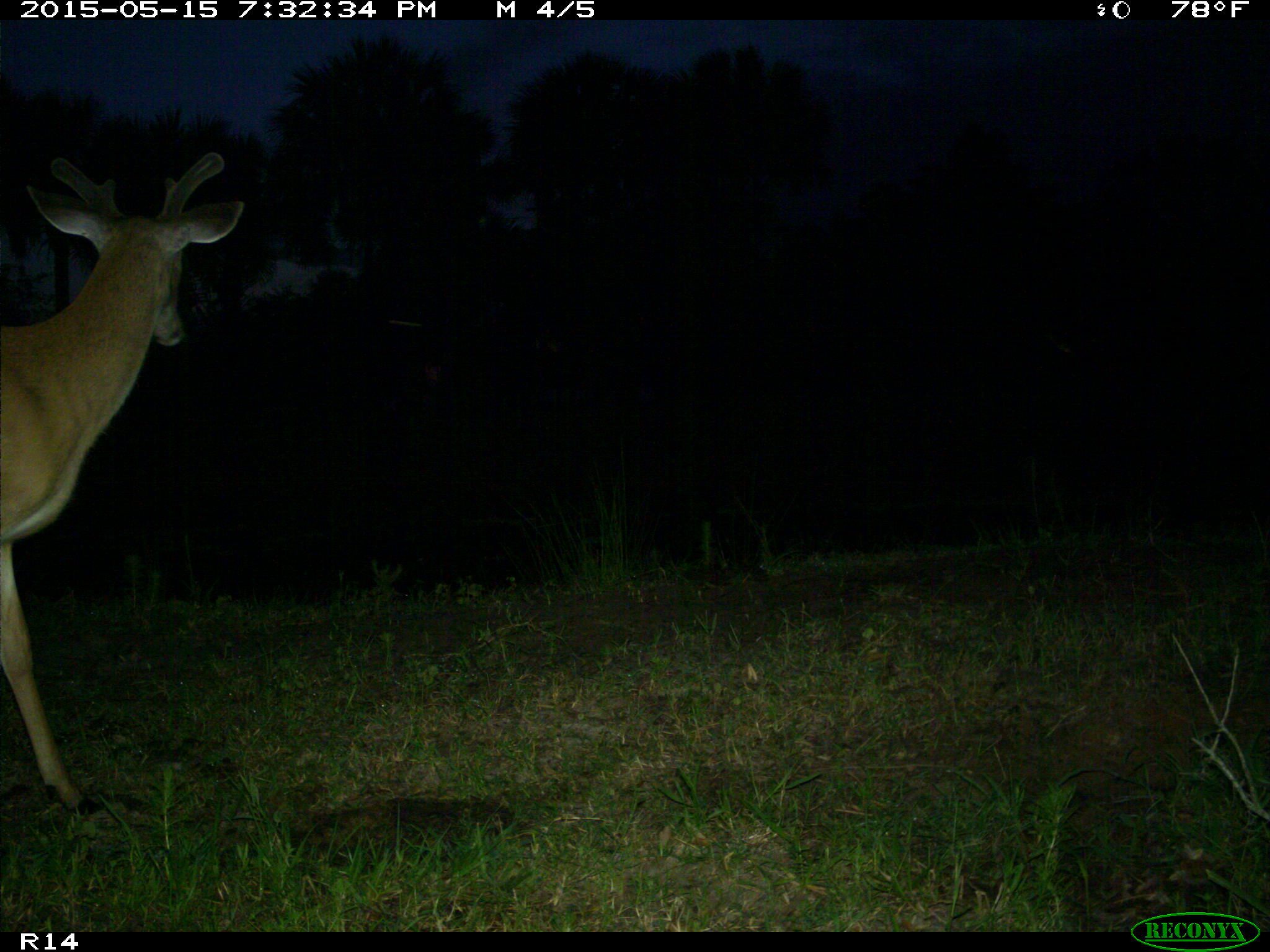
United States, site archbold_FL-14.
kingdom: Animalia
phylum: Chordata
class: Mammalia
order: Artiodactyla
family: Cervidae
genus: Odocoileus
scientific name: Odocoileus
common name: deer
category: unidentified deer